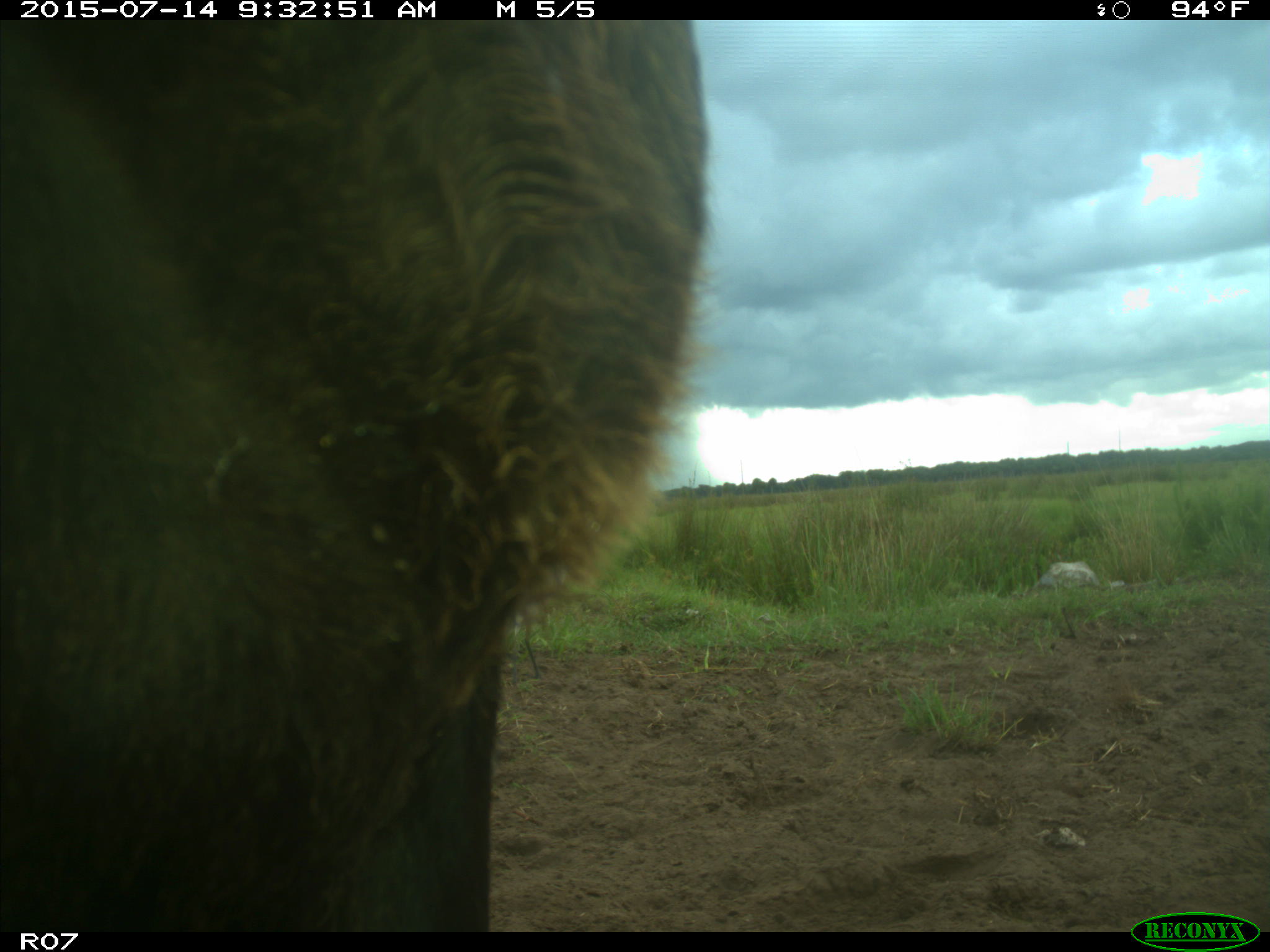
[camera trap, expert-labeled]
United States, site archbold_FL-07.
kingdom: Animalia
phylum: Chordata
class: Mammalia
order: Artiodactyla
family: Bovidae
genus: Bos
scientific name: Bos taurus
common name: domestic cow